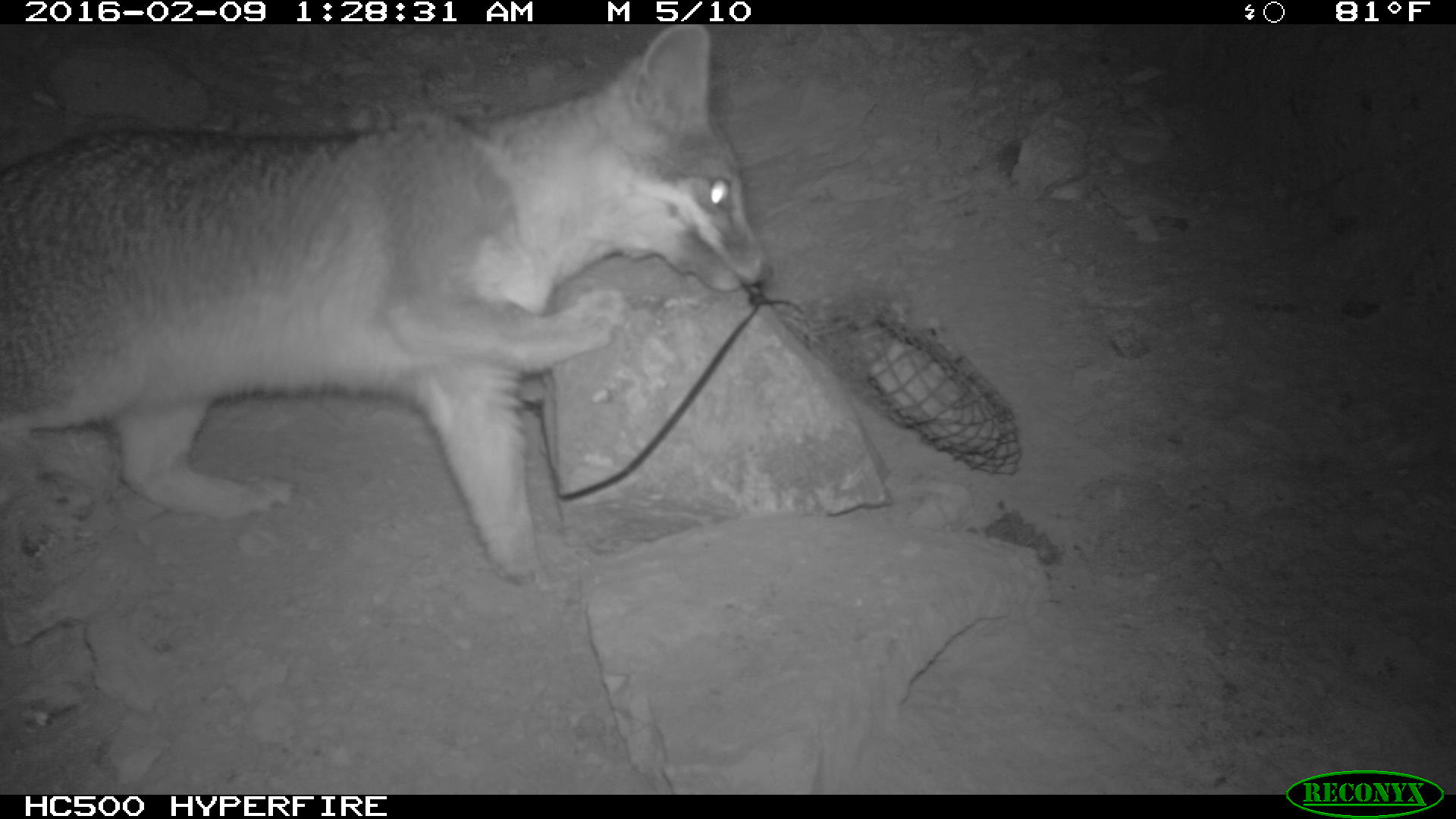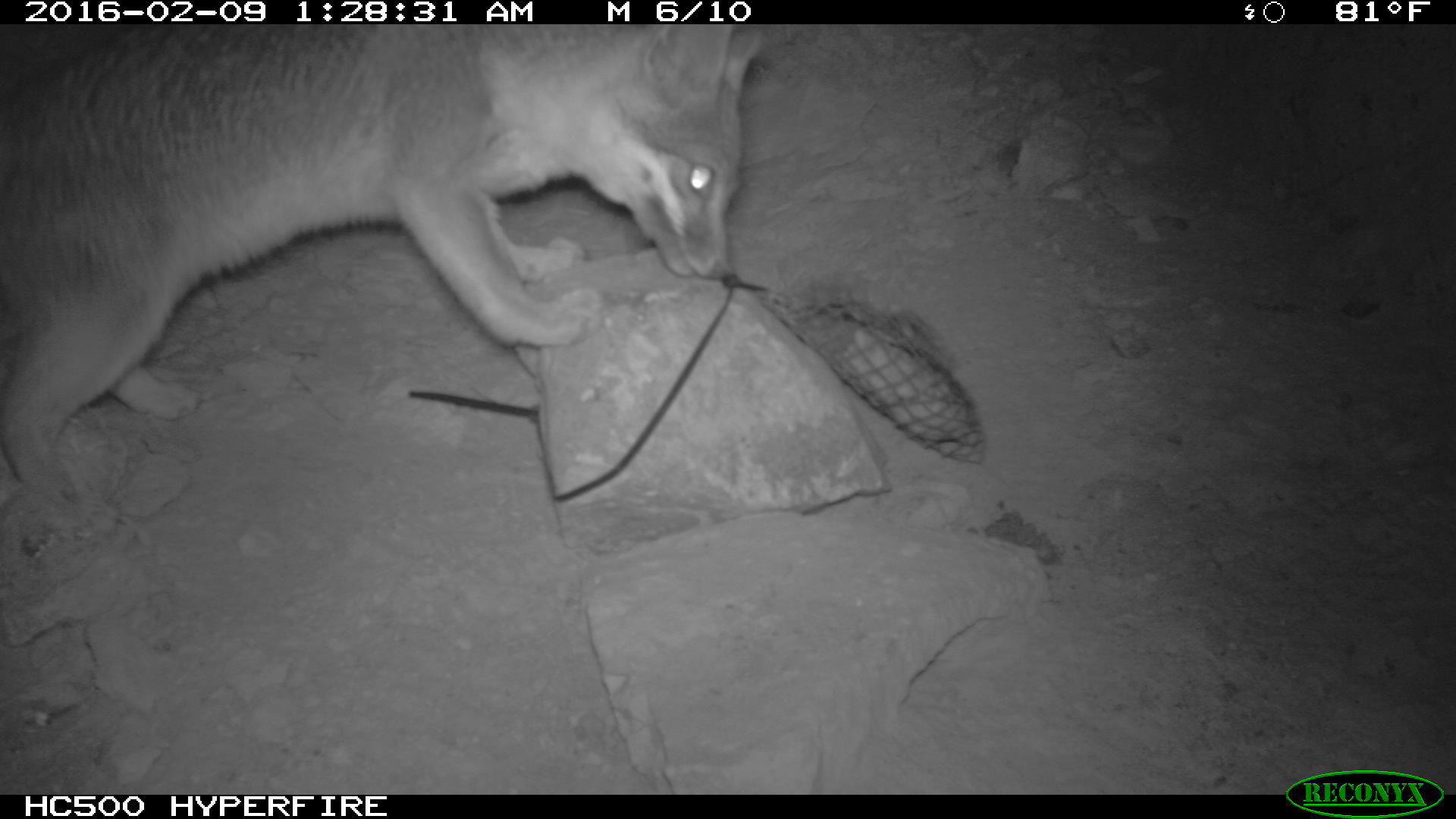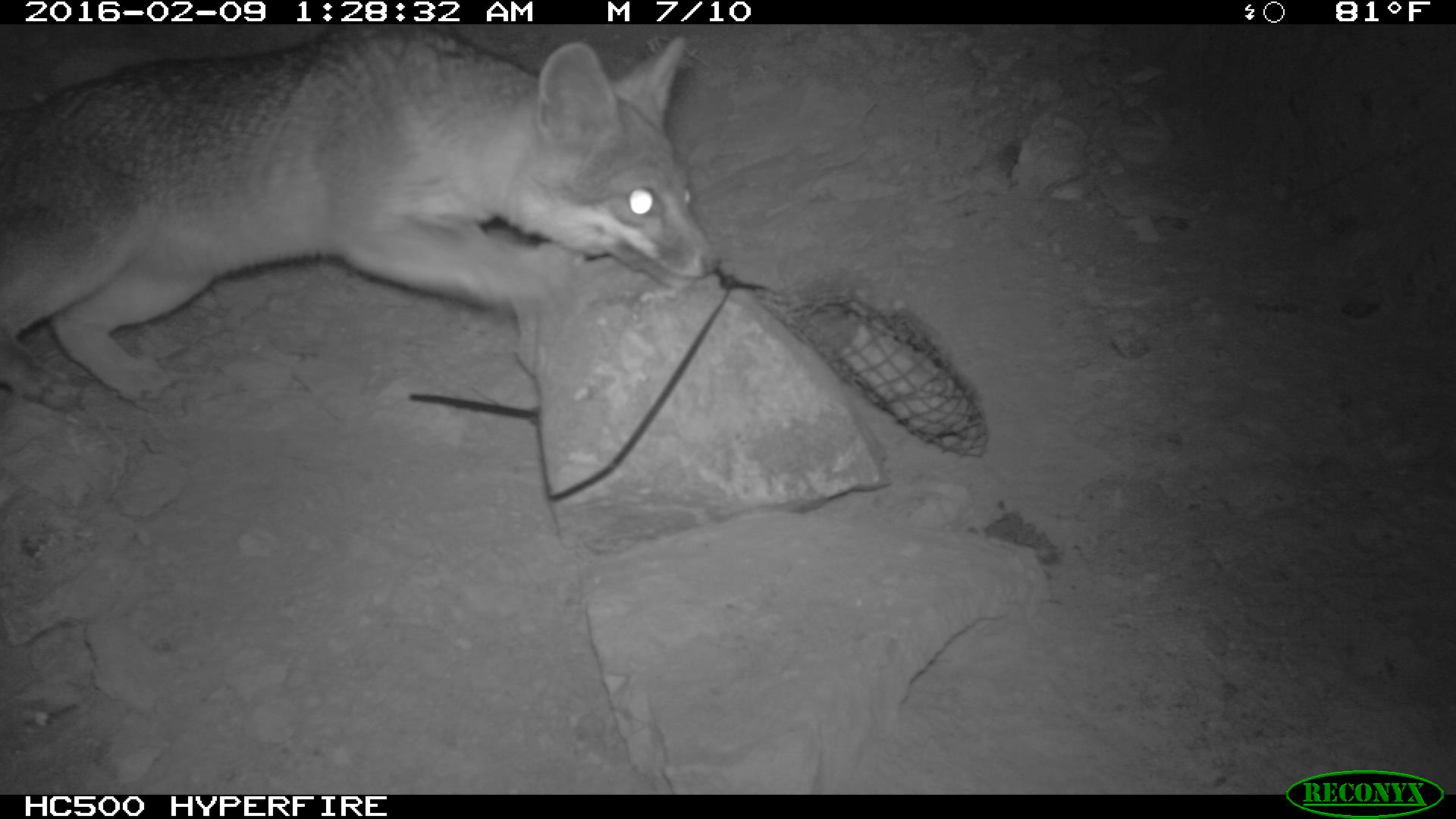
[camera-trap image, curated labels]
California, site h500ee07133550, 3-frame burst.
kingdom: Animalia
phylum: Chordata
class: Mammalia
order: Carnivora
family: Canidae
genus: Urocyon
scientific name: Urocyon littoralis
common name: island fox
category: fox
Fox (island fox) (Urocyon littoralis).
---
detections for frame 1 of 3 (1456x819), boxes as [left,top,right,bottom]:
fox: [0,24,770,585]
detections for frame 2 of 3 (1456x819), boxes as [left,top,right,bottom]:
fox: [0,24,764,510]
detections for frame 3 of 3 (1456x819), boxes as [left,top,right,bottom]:
fox: [0,25,720,410]